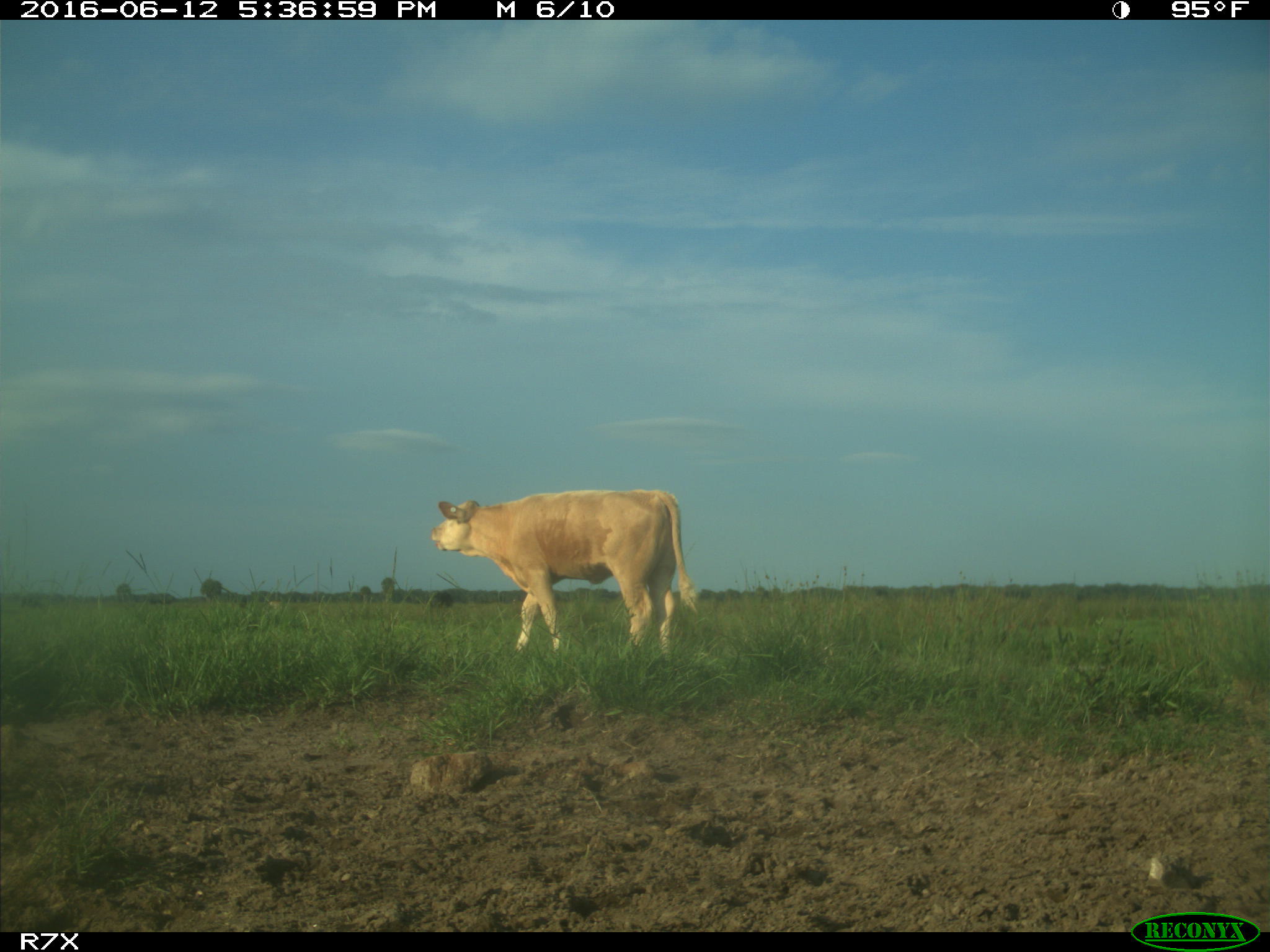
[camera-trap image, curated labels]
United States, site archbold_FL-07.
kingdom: Animalia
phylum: Chordata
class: Mammalia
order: Artiodactyla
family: Bovidae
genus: Bos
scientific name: Bos taurus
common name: domestic cow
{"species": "Bos taurus (domestic cow)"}